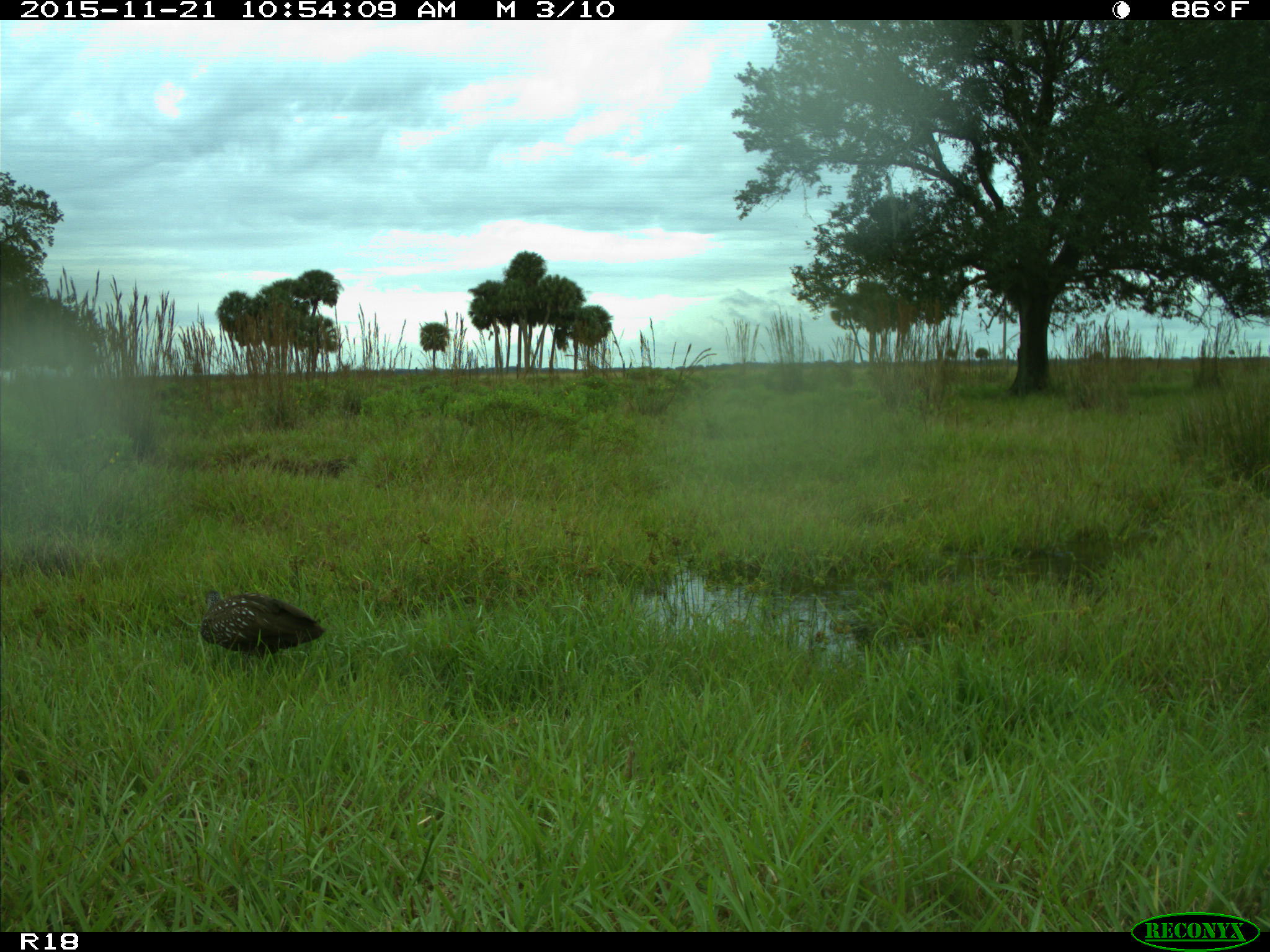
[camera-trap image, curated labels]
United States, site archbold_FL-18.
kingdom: Animalia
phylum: Chordata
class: Aves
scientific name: Aves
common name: birds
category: unidentified bird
Unidentified bird (birds) (Aves).